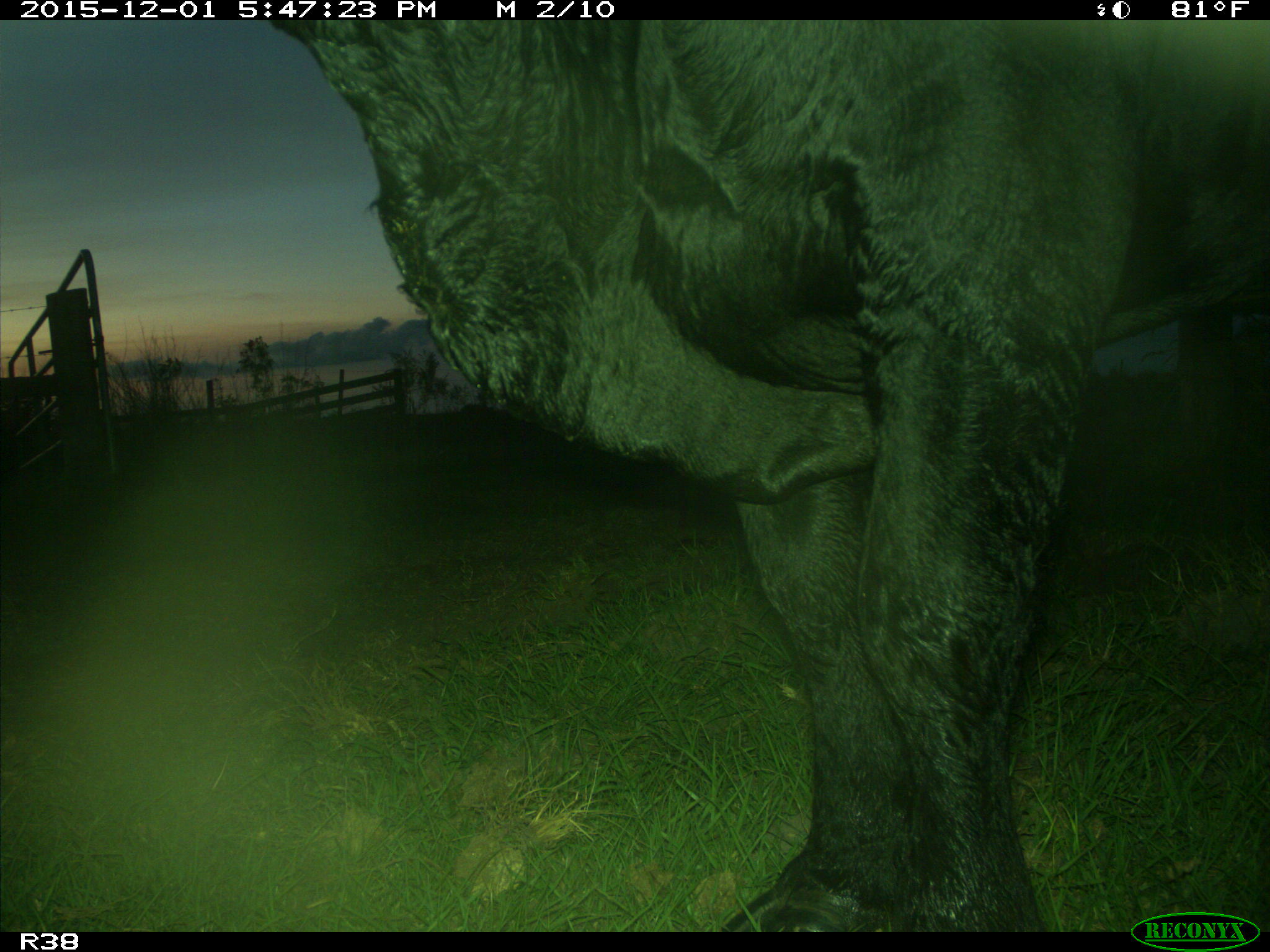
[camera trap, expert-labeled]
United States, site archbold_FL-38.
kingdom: Animalia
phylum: Chordata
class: Mammalia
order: Artiodactyla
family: Bovidae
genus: Bos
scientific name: Bos taurus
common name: domestic cow